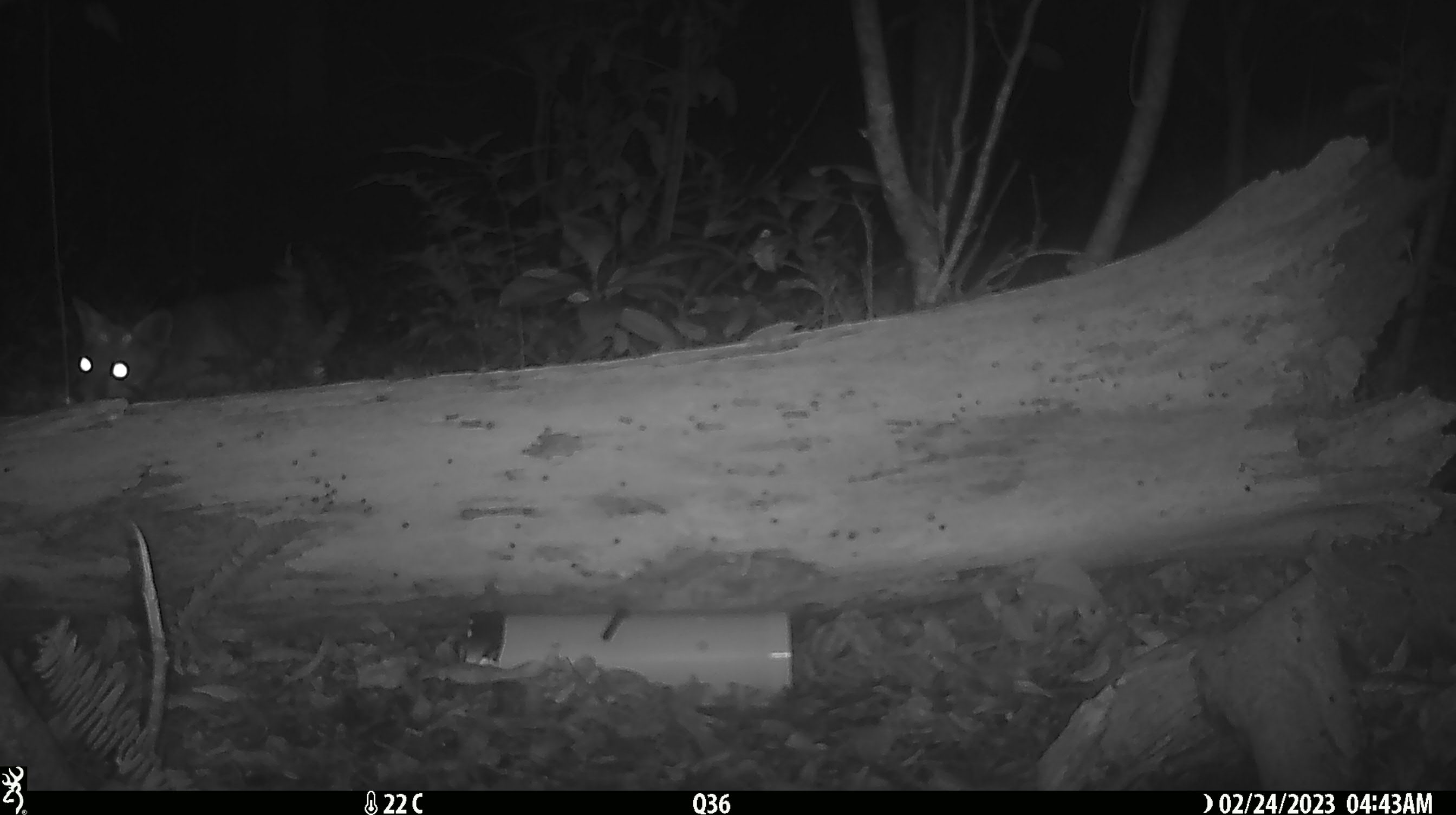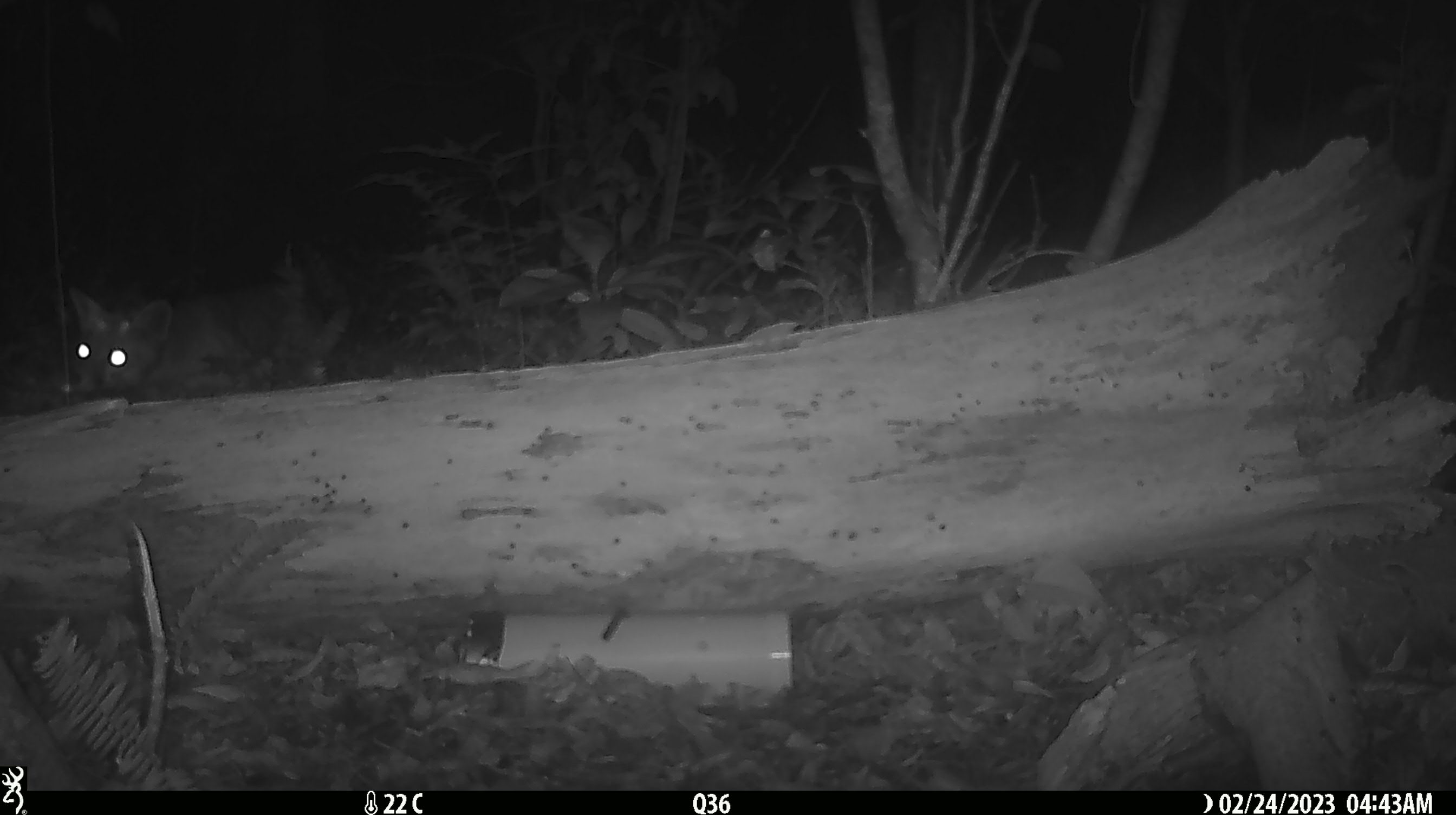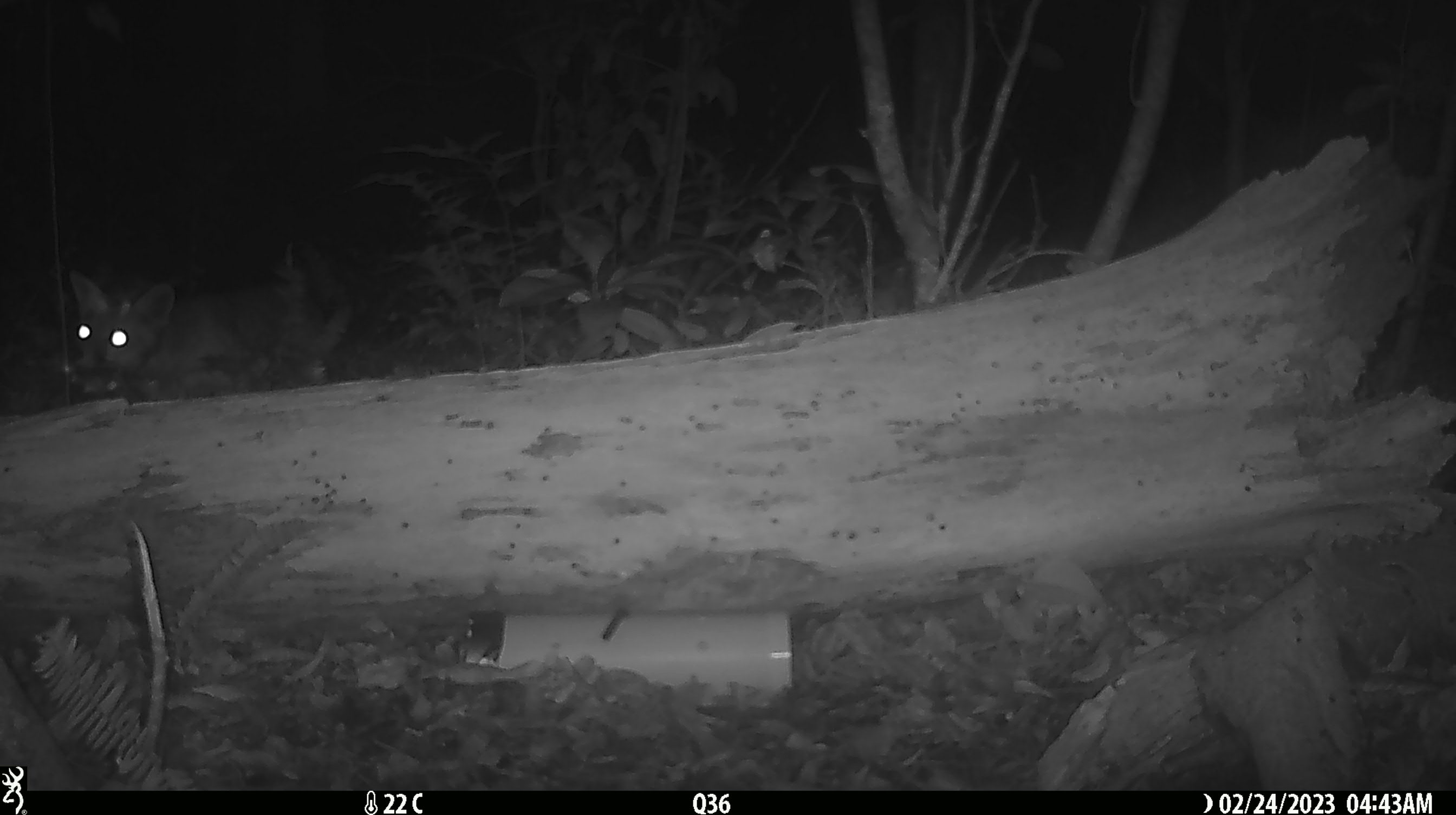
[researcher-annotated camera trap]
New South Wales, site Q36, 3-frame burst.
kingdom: Animalia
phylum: Chordata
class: Mammalia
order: Carnivora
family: Canidae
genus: Vulpes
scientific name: Vulpes vulpes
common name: red fox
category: fox